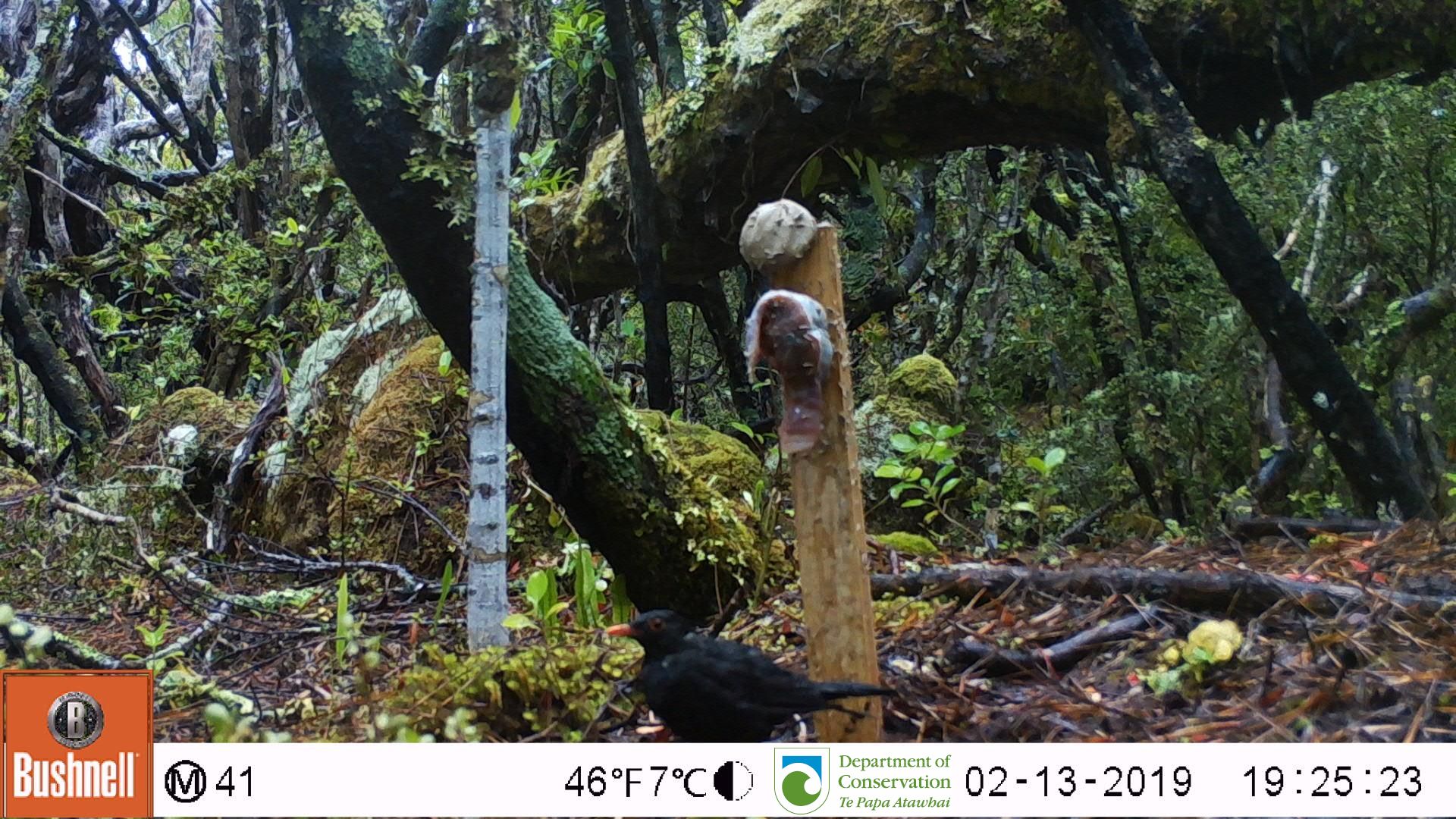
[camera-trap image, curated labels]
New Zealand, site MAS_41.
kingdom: Animalia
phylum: Chordata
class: Aves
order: Passeriformes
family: Turdidae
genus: Turdus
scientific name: Turdus merula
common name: eurasian blackbird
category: blackbird